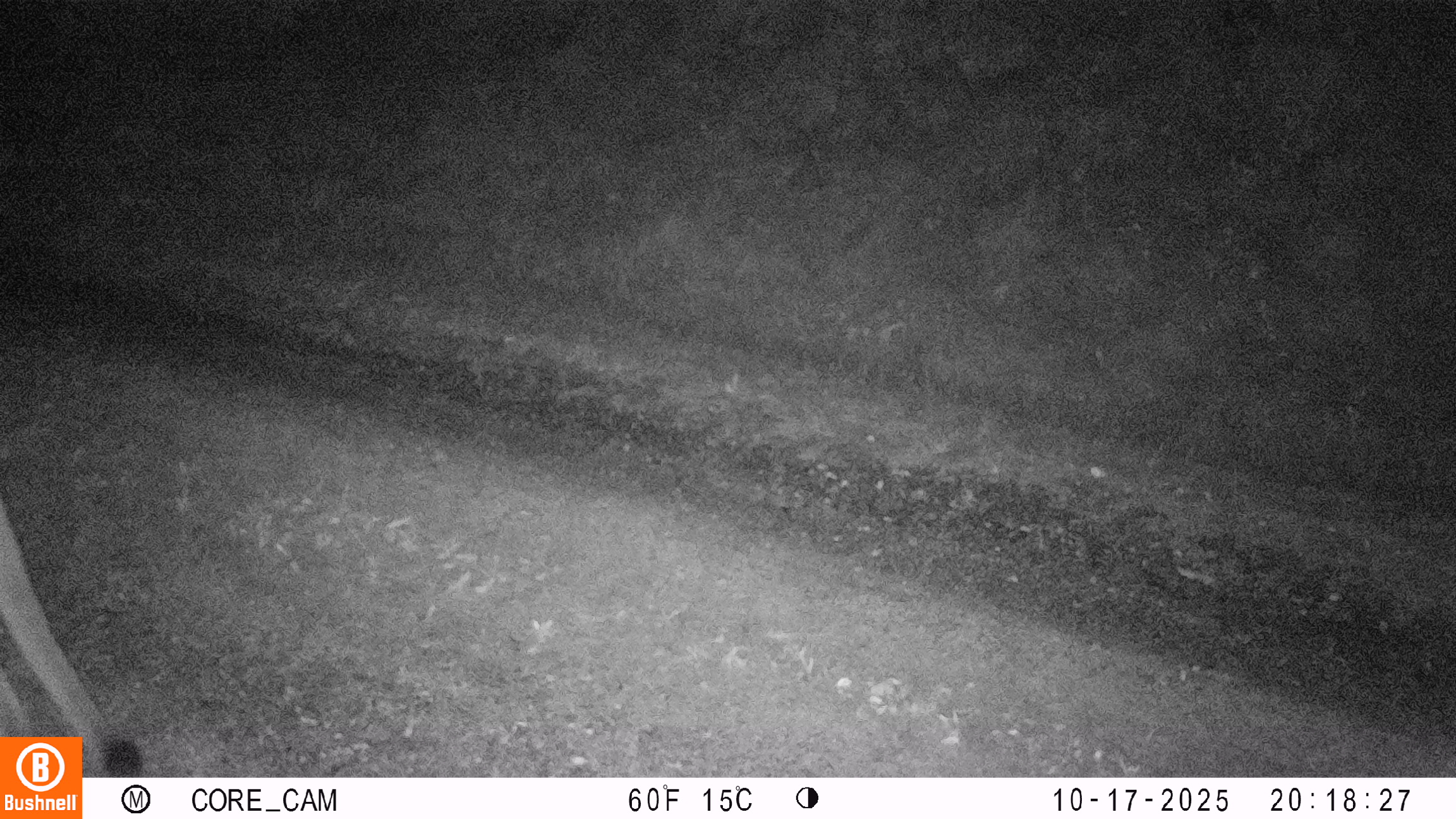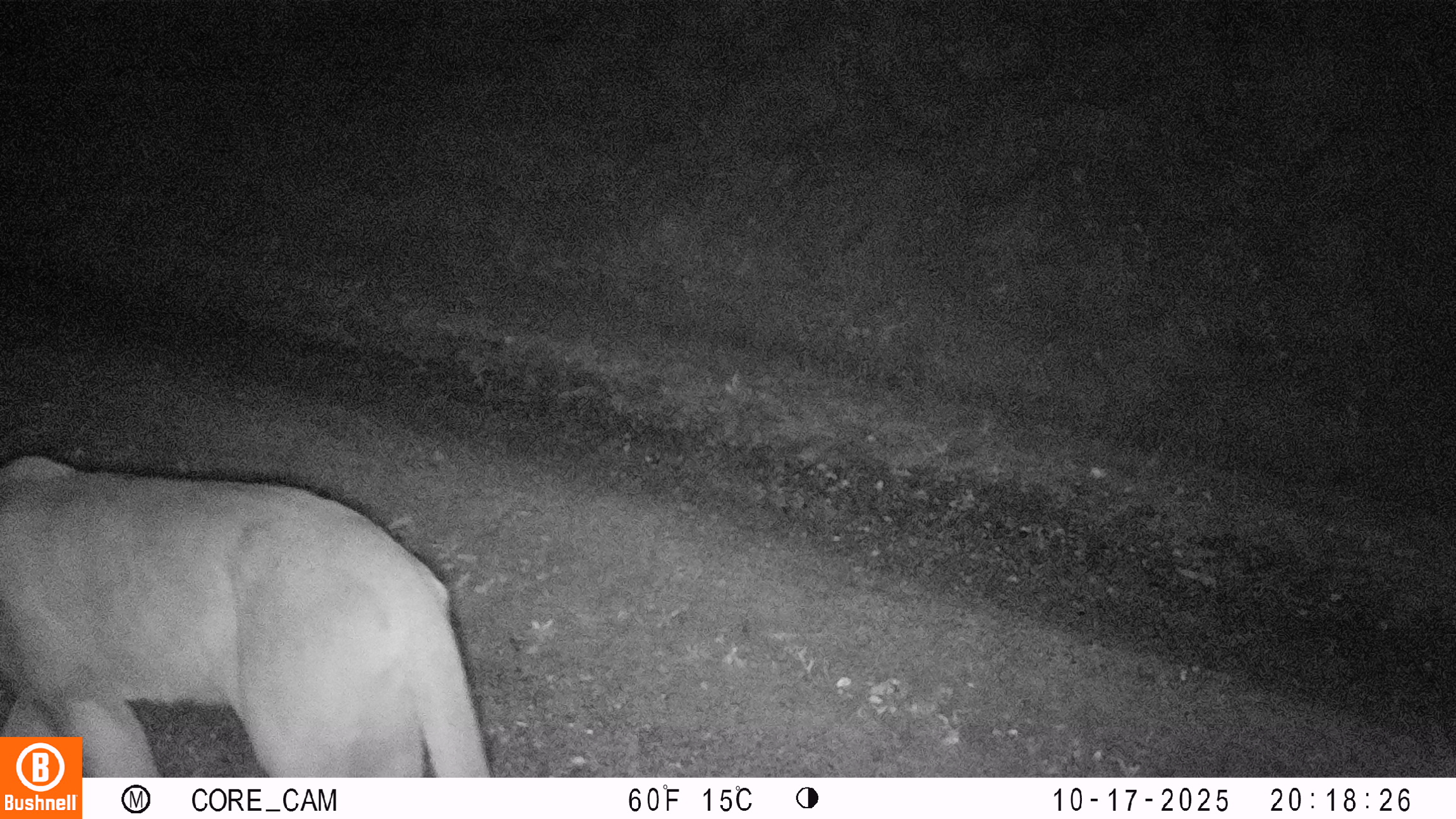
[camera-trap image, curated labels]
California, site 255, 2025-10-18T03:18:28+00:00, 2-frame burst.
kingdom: Animalia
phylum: Chordata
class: Mammalia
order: Carnivora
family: Felidae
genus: Puma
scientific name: Puma concolor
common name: puma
Puma (Puma concolor).